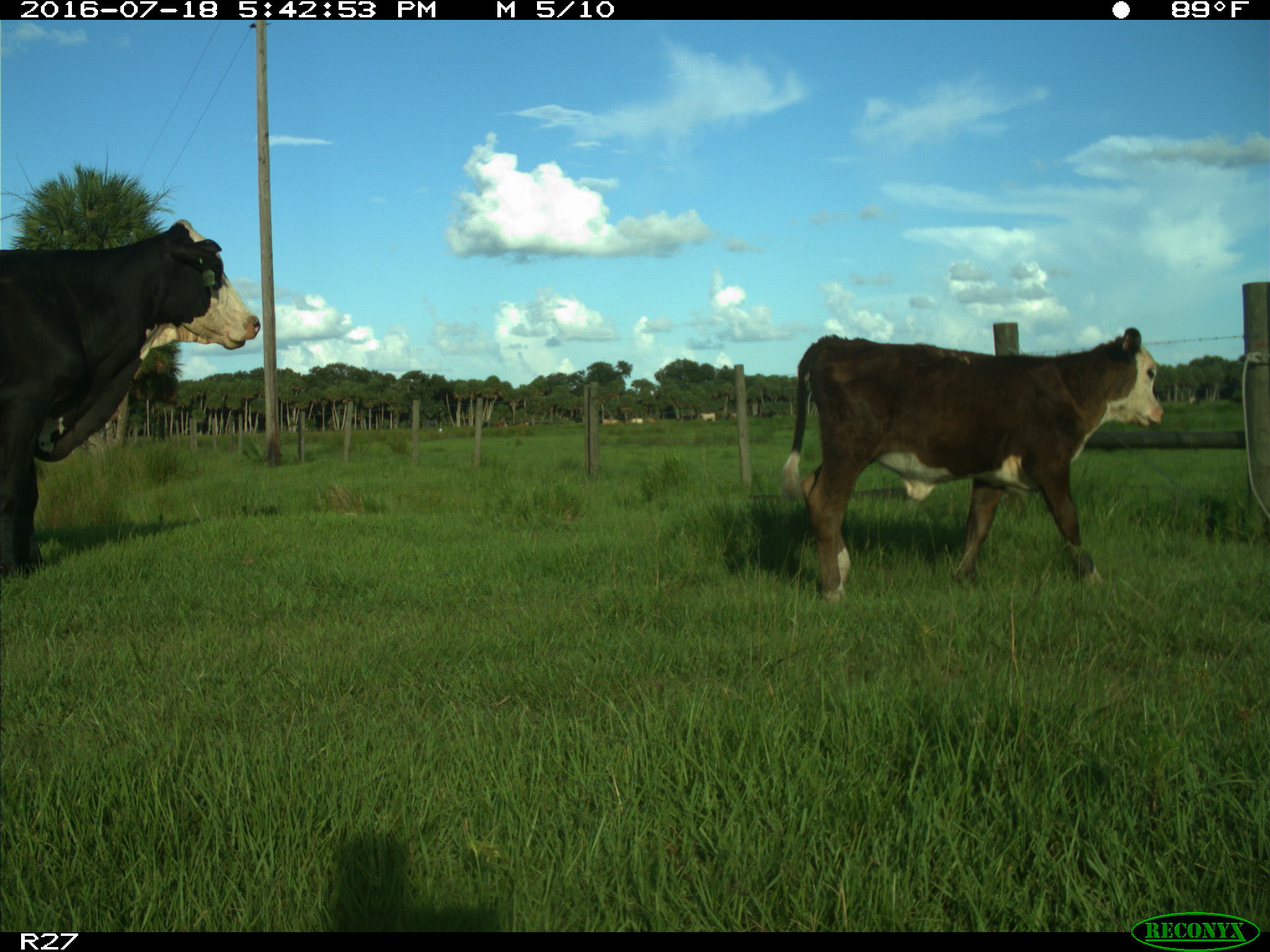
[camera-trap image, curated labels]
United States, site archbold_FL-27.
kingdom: Animalia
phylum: Chordata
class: Mammalia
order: Artiodactyla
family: Bovidae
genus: Bos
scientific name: Bos taurus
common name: domestic cow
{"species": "Bos taurus (domestic cow)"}